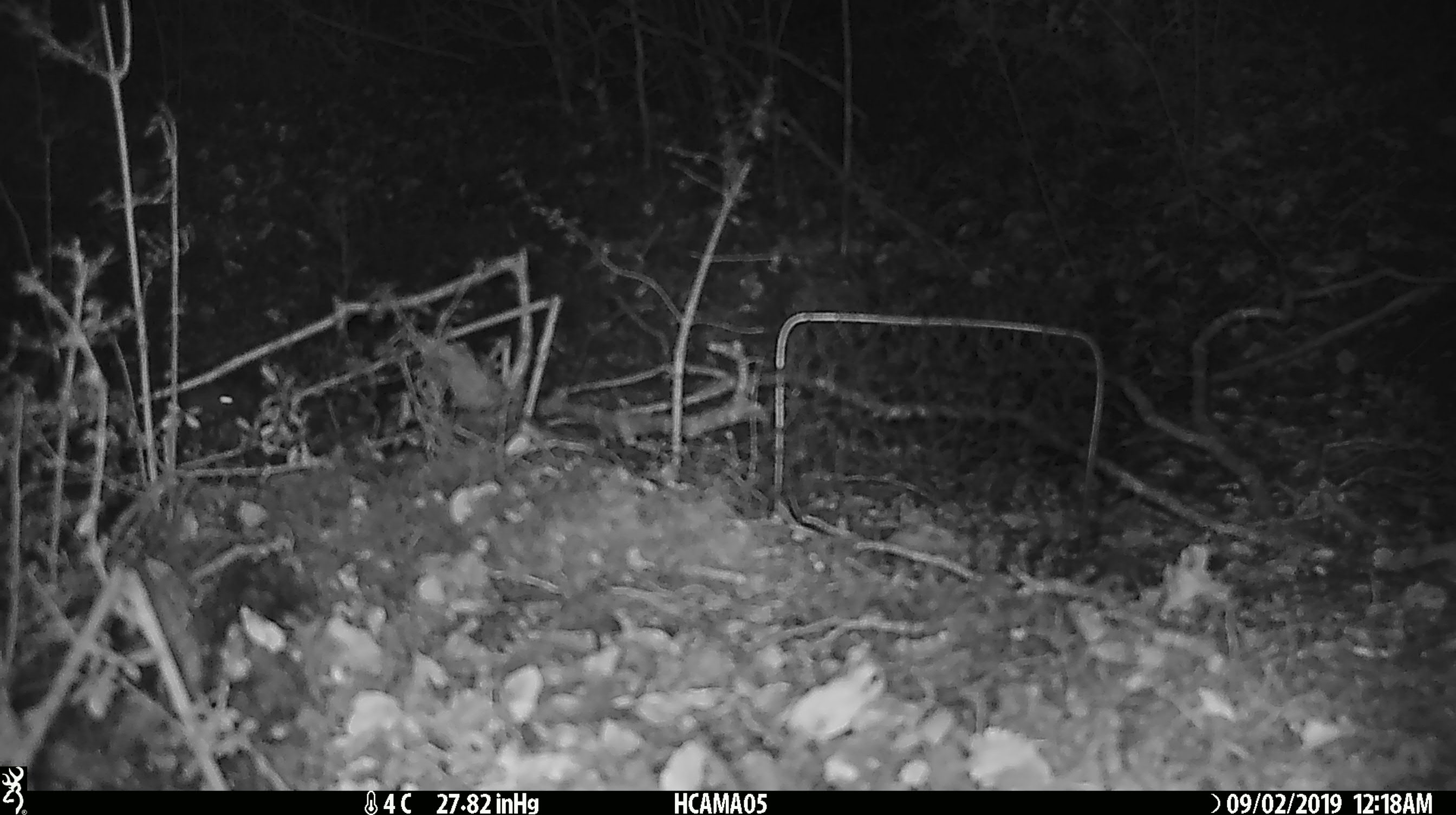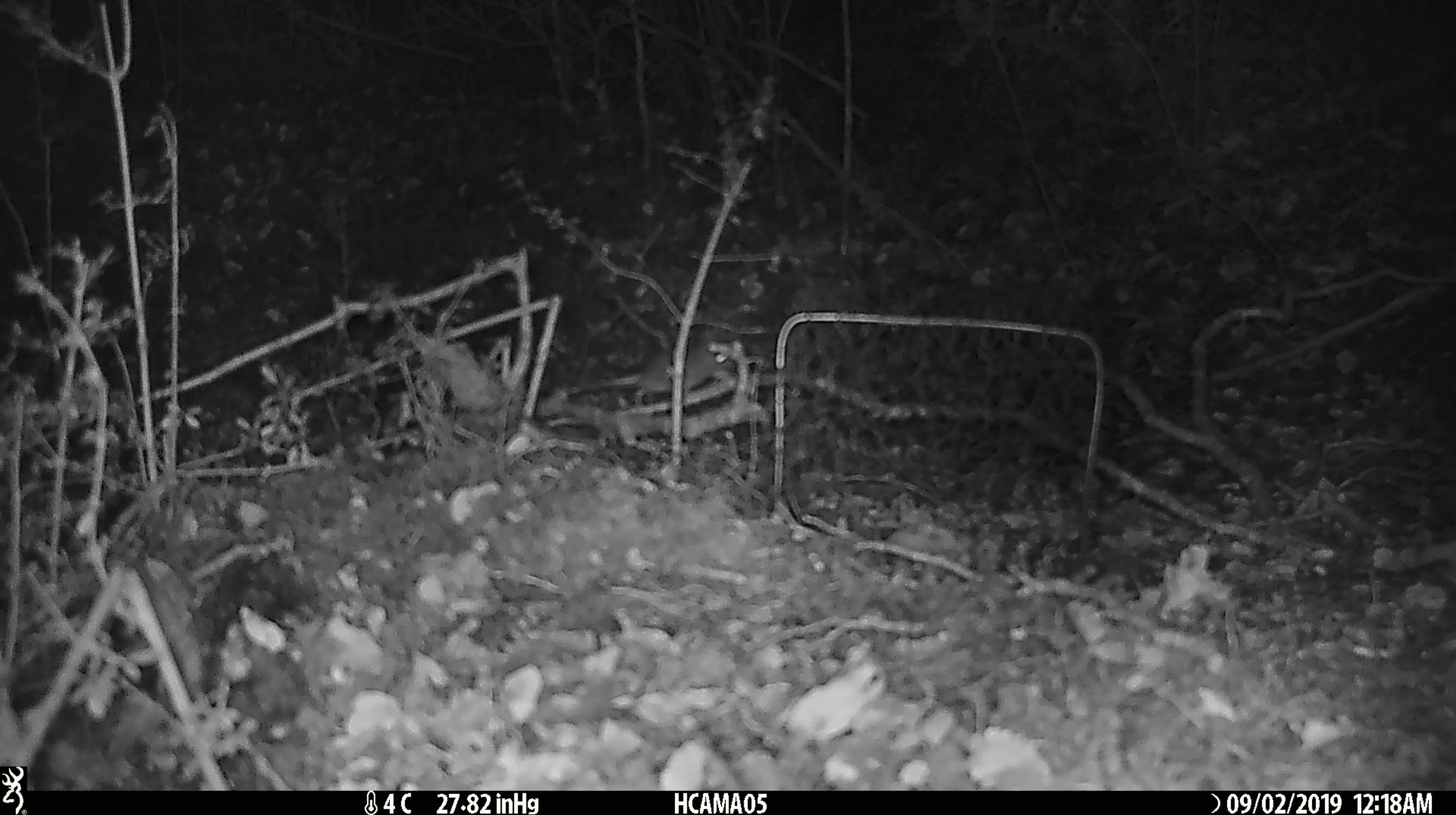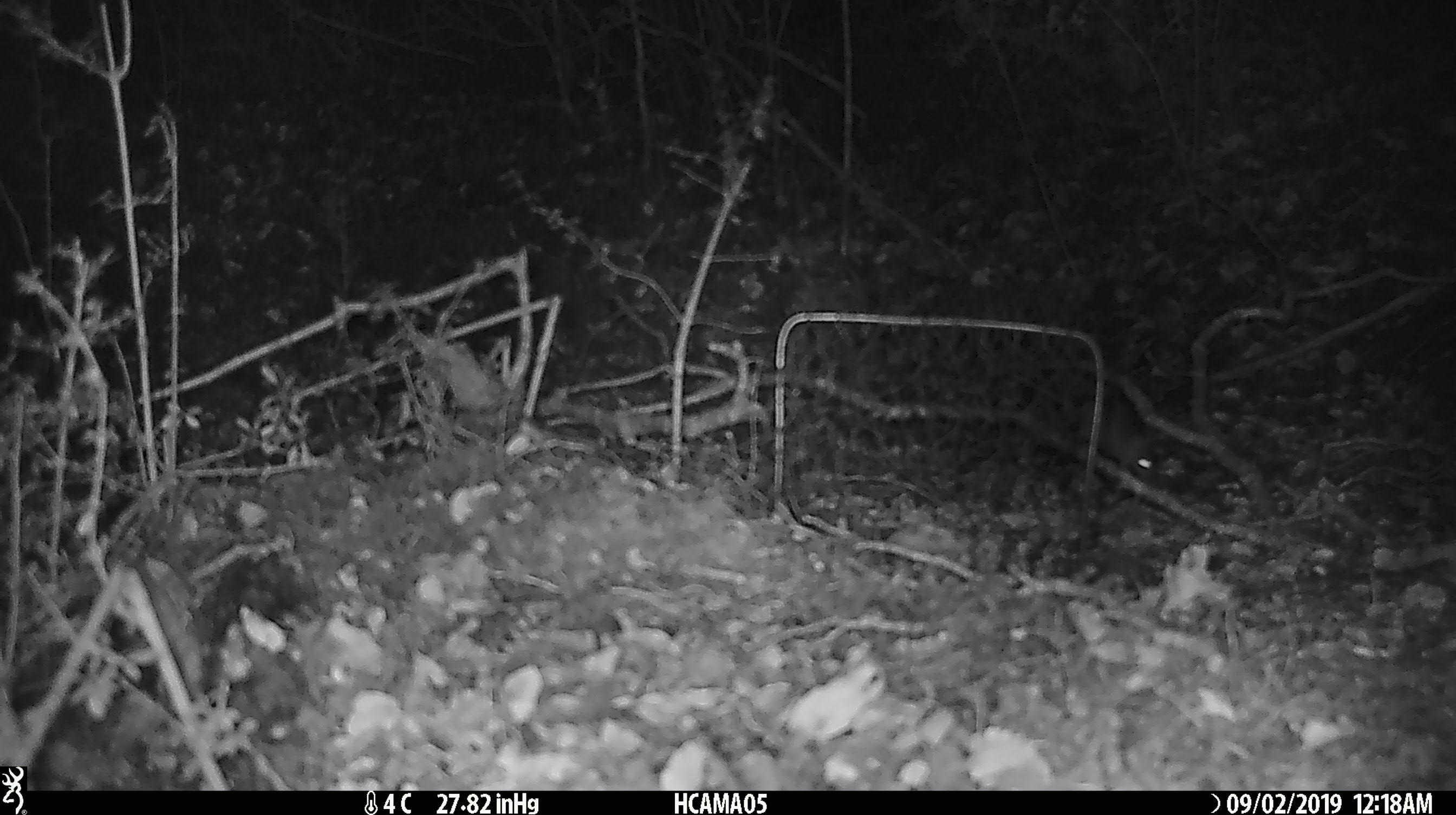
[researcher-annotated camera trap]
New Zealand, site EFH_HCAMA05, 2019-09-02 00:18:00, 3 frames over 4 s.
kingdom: Animalia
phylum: Chordata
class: Mammalia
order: Rodentia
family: Muridae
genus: Mus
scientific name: Mus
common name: mouse